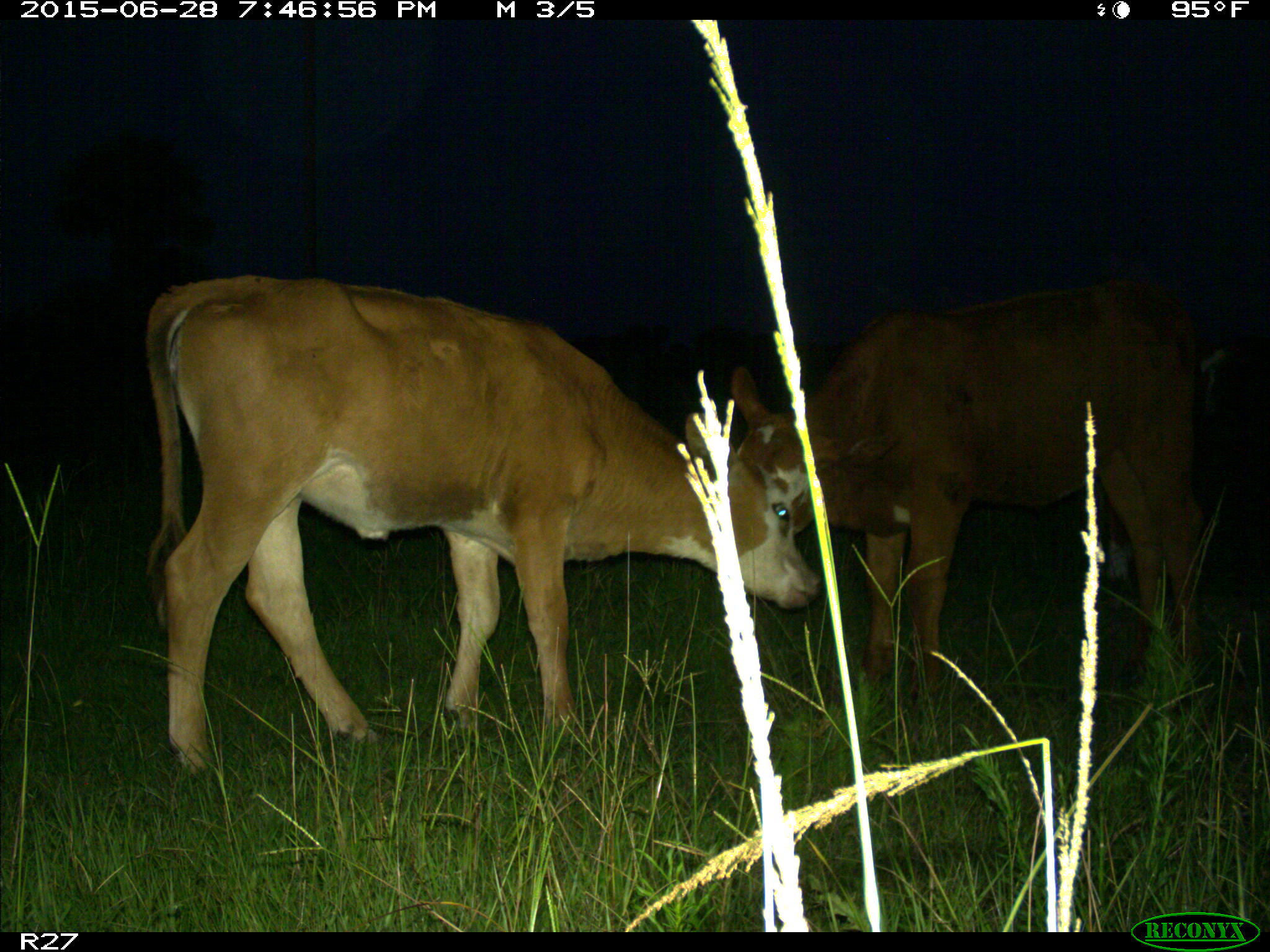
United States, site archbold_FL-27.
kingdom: Animalia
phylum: Chordata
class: Mammalia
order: Artiodactyla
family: Bovidae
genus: Bos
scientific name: Bos taurus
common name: domestic cow